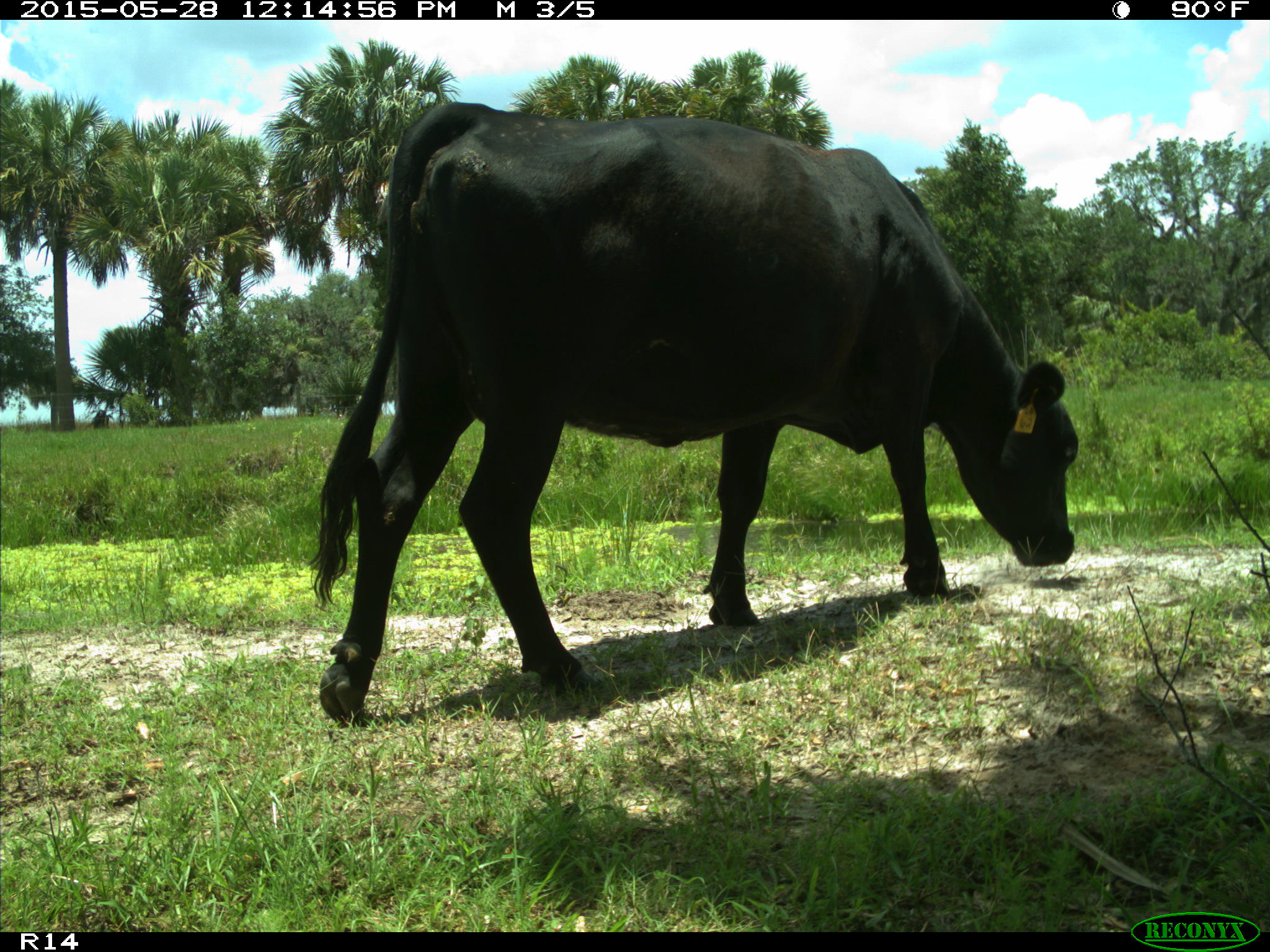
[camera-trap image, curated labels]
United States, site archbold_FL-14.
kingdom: Animalia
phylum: Chordata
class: Mammalia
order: Artiodactyla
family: Bovidae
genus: Bos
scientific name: Bos taurus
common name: domestic cow